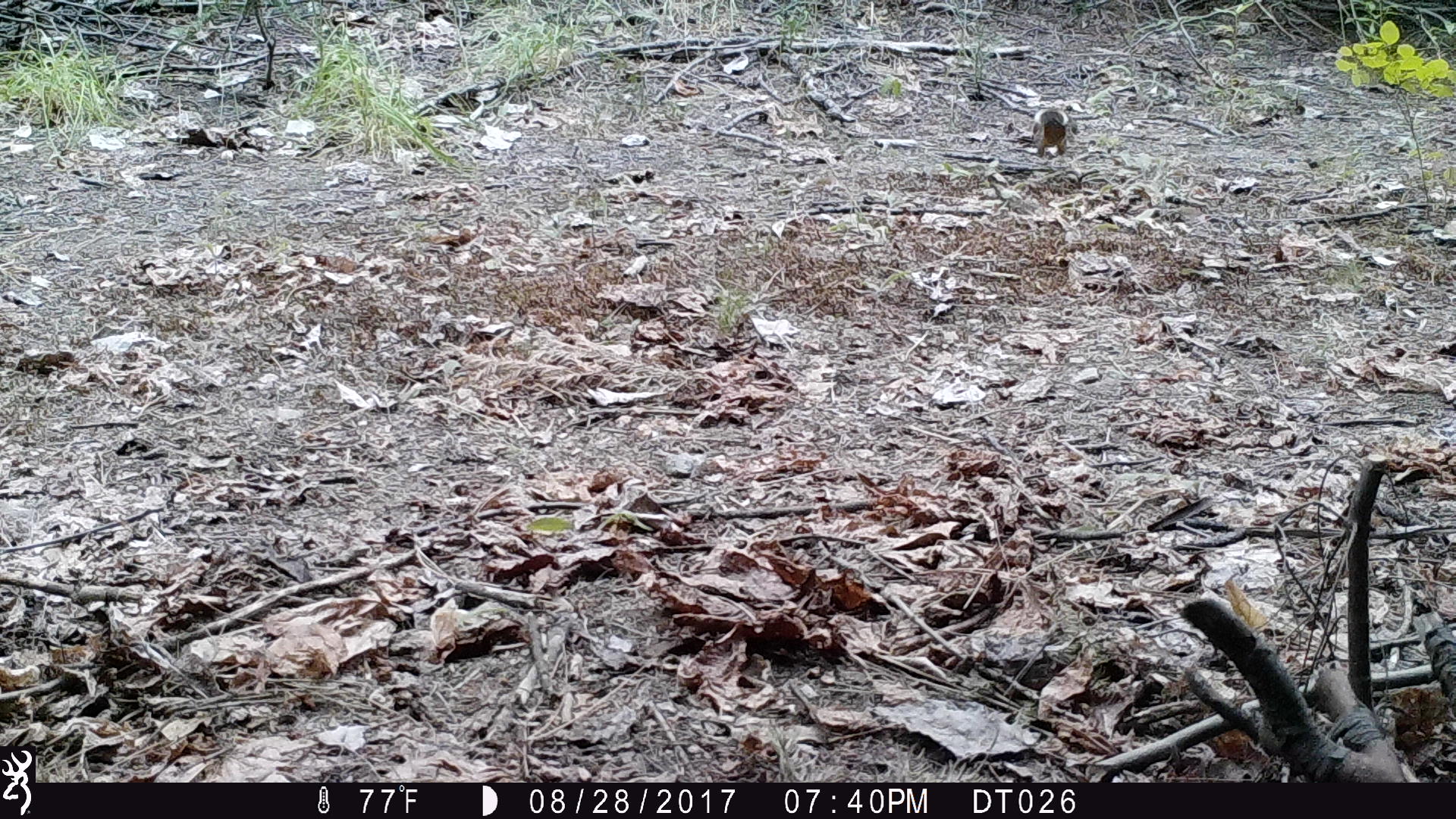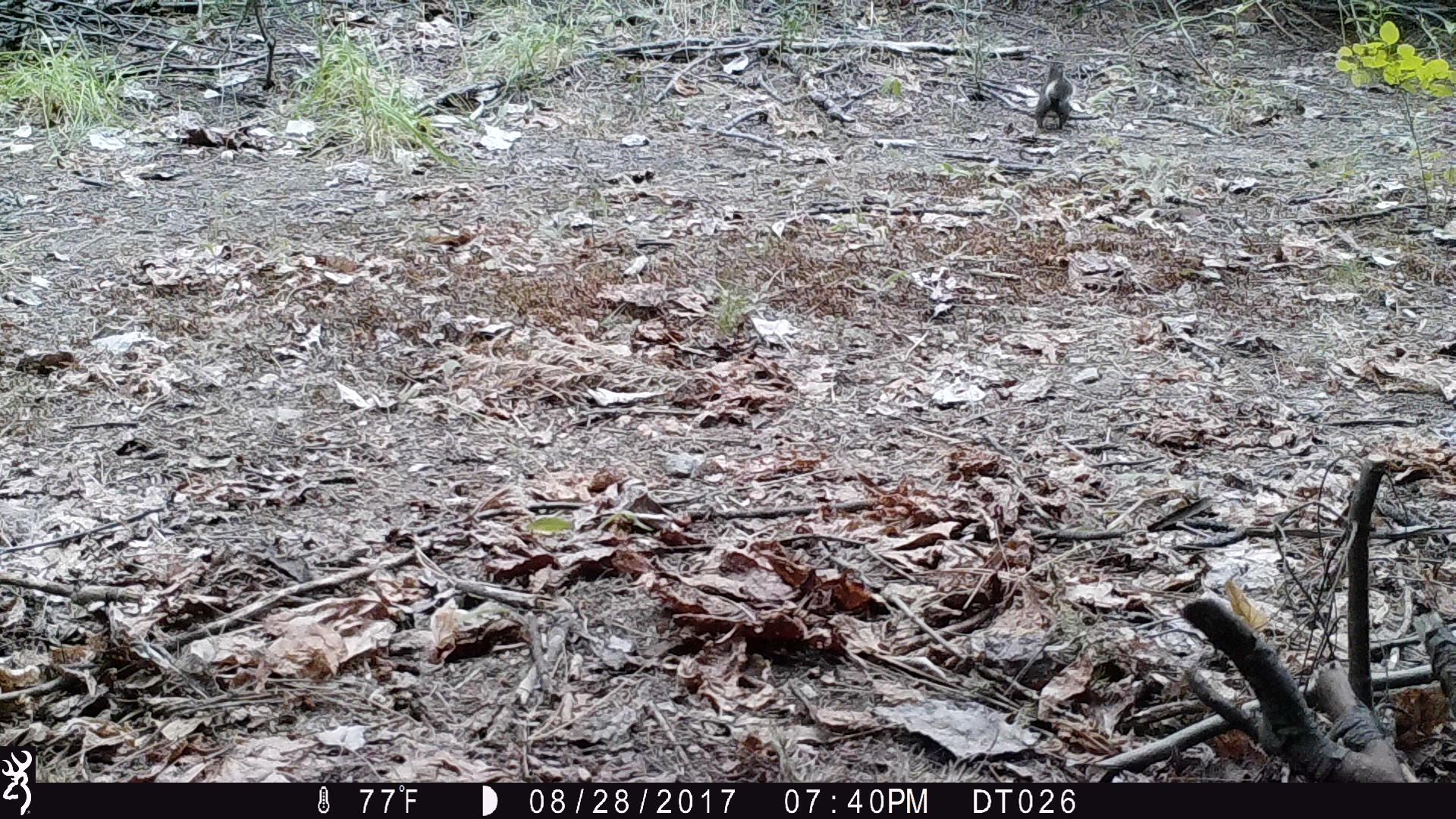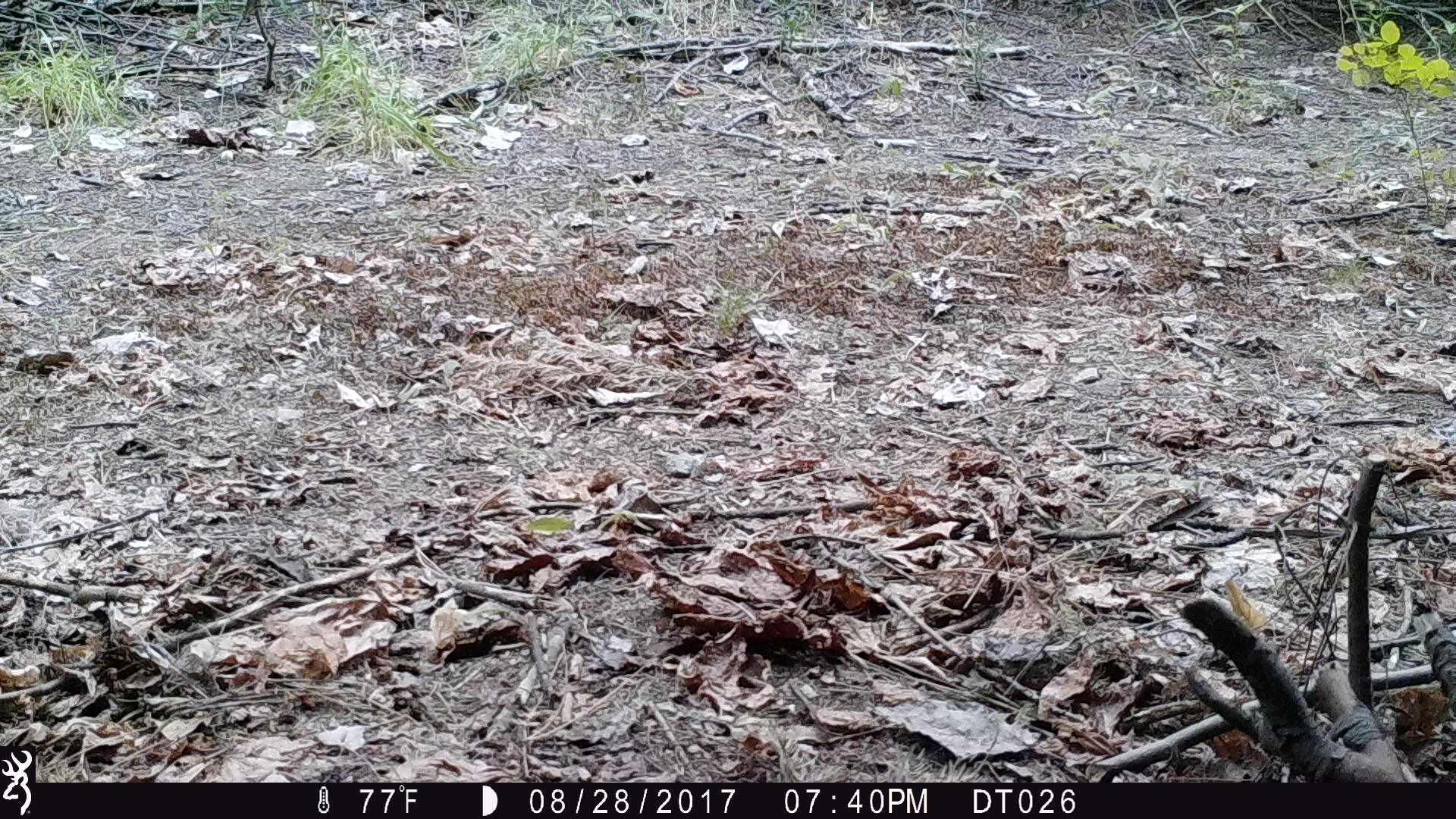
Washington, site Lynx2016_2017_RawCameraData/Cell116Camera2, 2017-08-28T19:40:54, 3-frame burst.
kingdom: Animalia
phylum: Chordata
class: Mammalia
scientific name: Mammalia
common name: small mammal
Small mammal (Mammalia). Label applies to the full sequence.